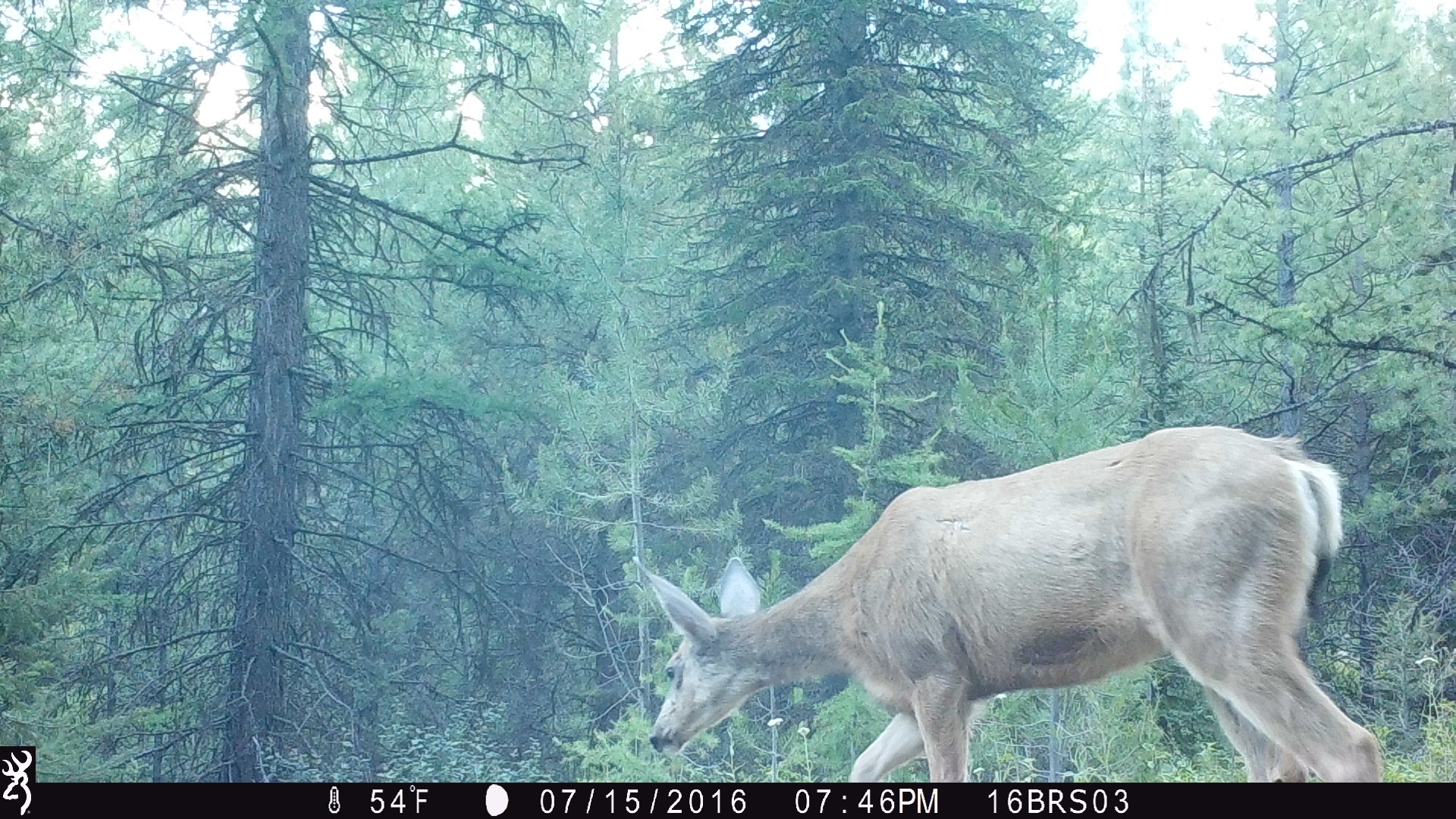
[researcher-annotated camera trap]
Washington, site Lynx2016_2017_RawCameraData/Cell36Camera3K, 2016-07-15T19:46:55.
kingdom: Animalia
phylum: Chordata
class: Mammalia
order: Artiodactyla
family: Cervidae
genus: Odocoileus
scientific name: Odocoileus hemionus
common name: mule deer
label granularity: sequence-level